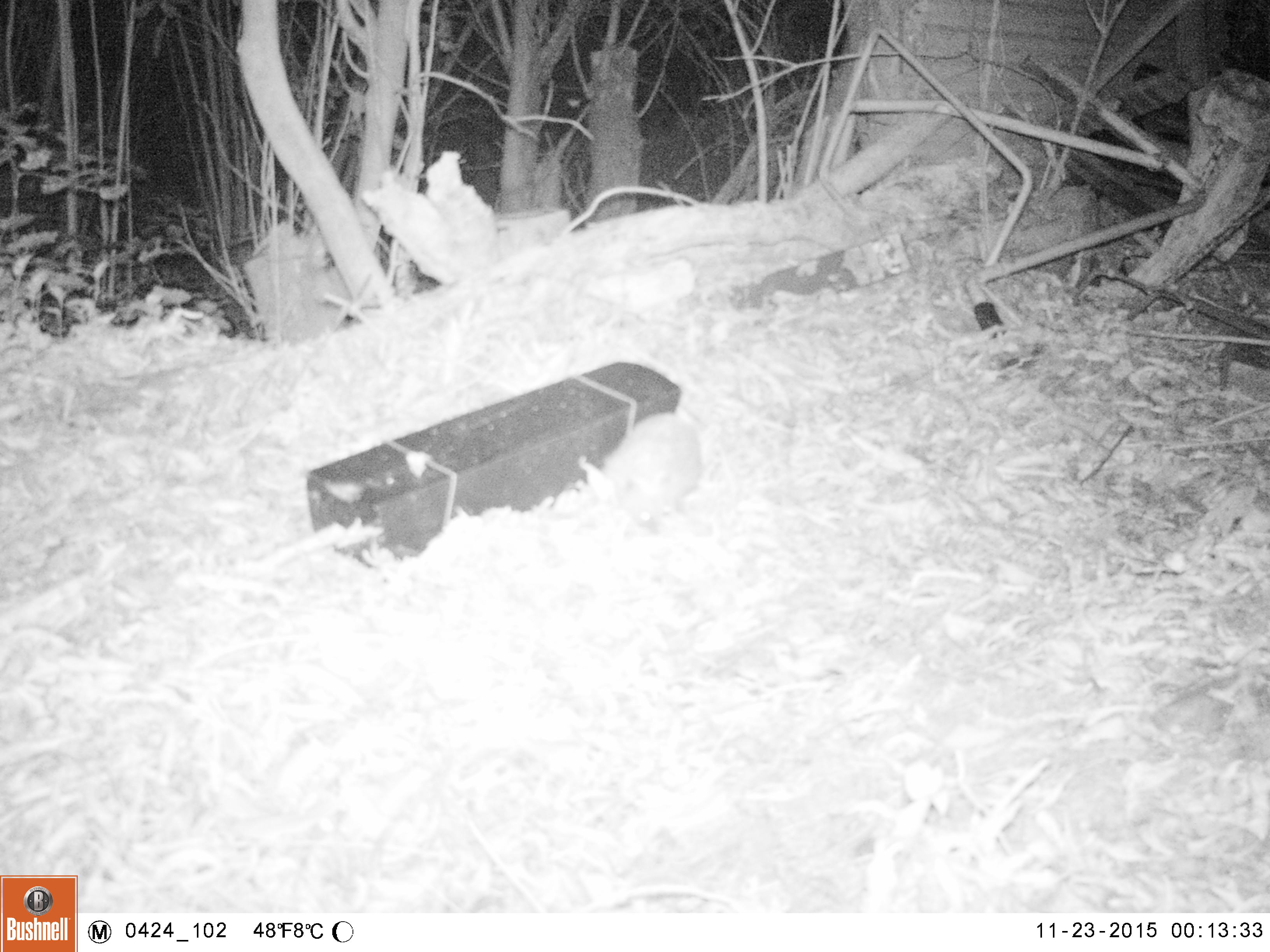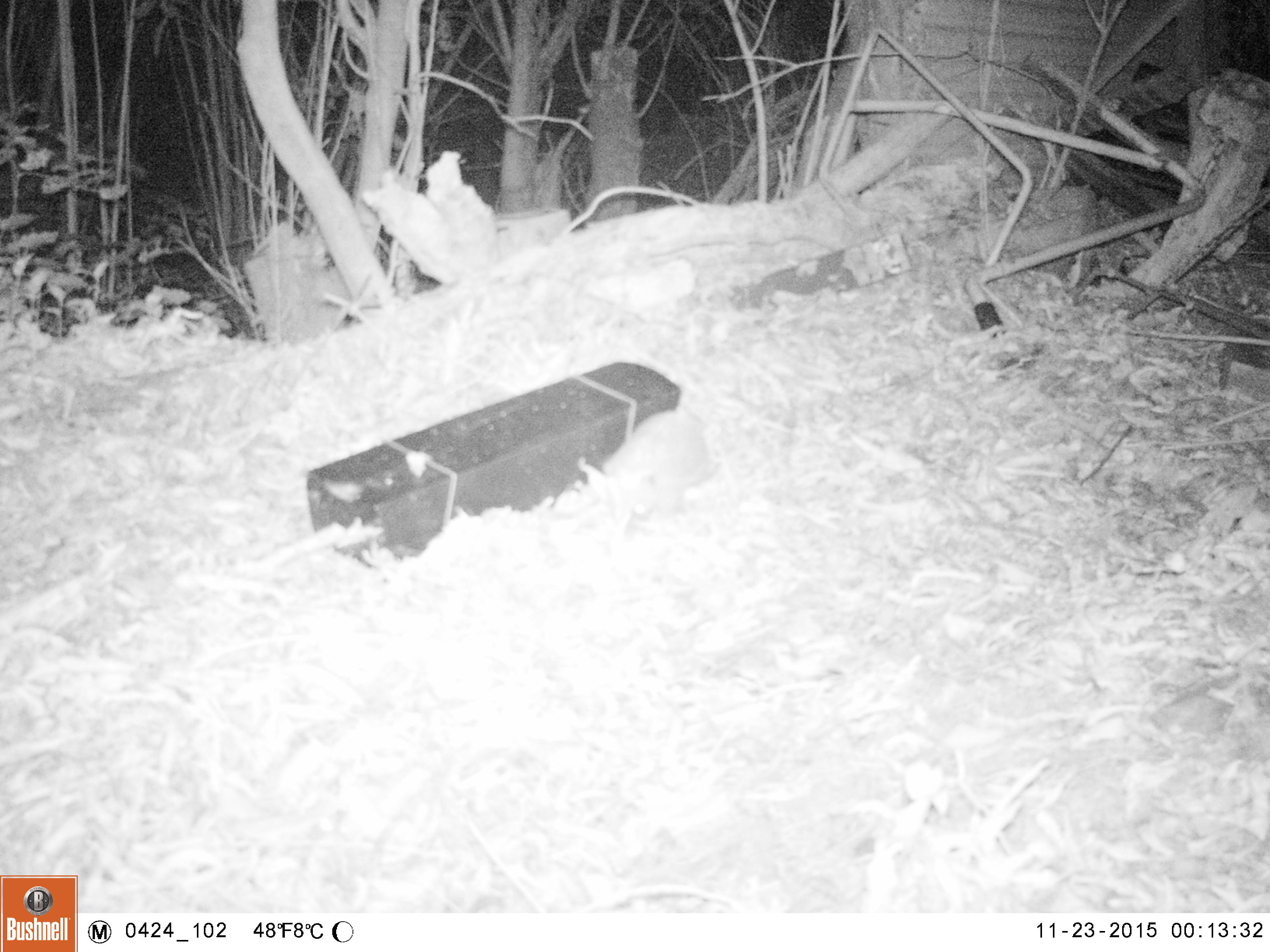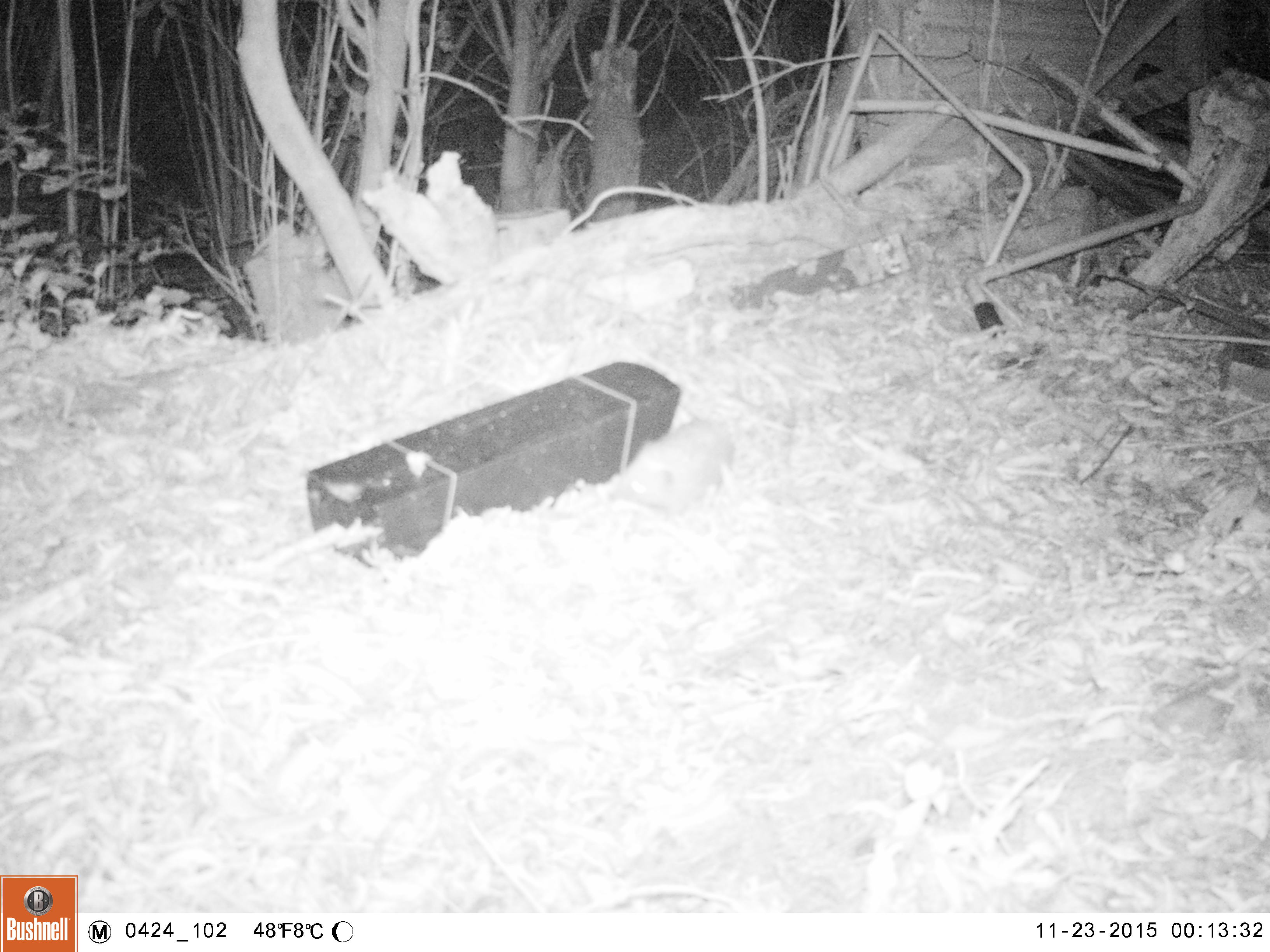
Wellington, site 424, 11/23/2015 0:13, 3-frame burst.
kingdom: Animalia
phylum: Chordata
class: Mammalia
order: Eulipotyphla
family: Erinaceidae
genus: Erinaceus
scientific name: Erinaceus europaeus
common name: hedgehog